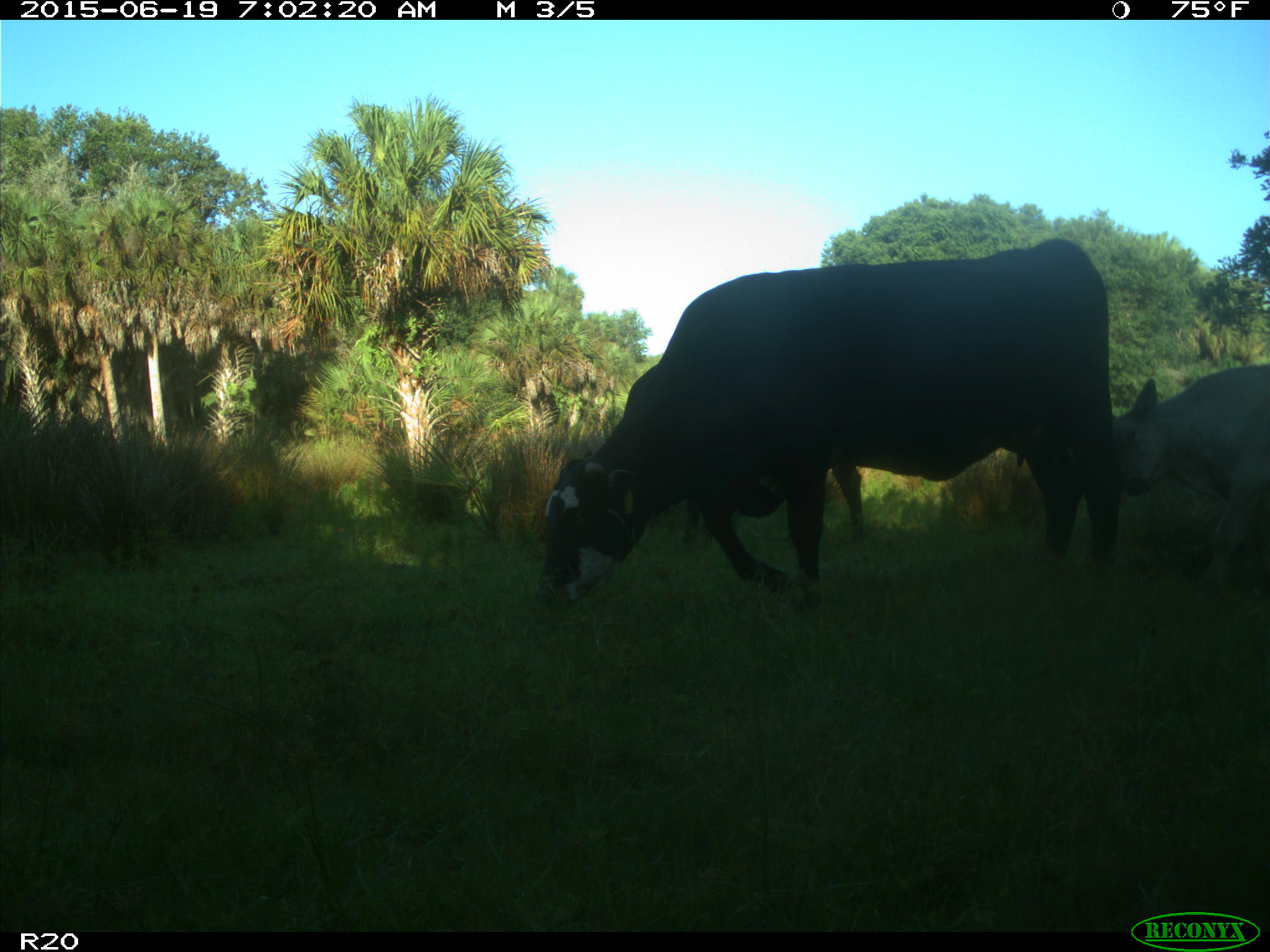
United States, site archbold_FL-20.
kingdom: Animalia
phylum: Chordata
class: Mammalia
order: Artiodactyla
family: Bovidae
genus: Bos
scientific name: Bos taurus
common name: domestic cow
Bos taurus (domestic cow).